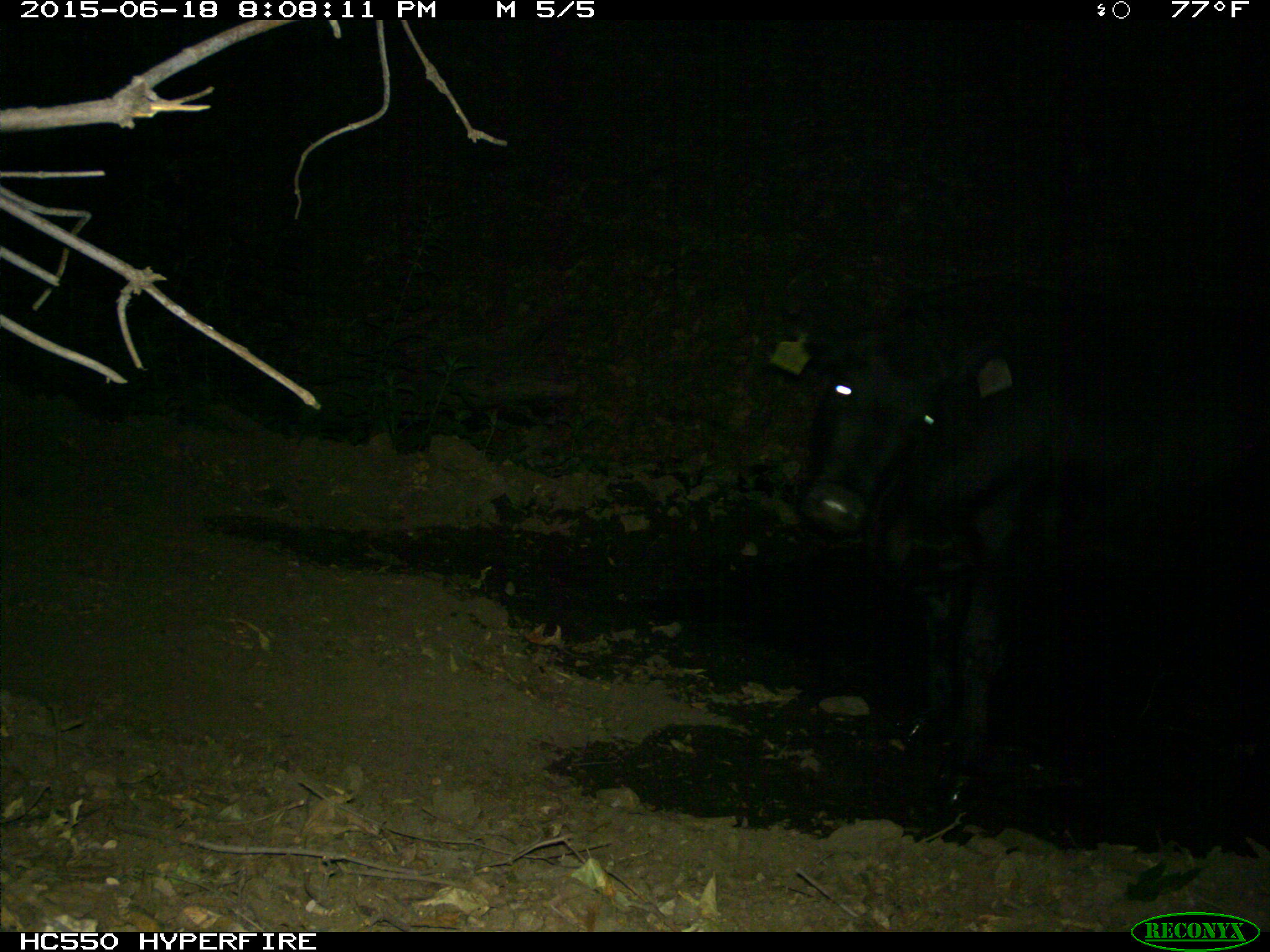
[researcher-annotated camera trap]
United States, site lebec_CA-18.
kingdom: Animalia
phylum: Chordata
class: Mammalia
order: Artiodactyla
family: Bovidae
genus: Bos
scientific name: Bos taurus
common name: domestic cow